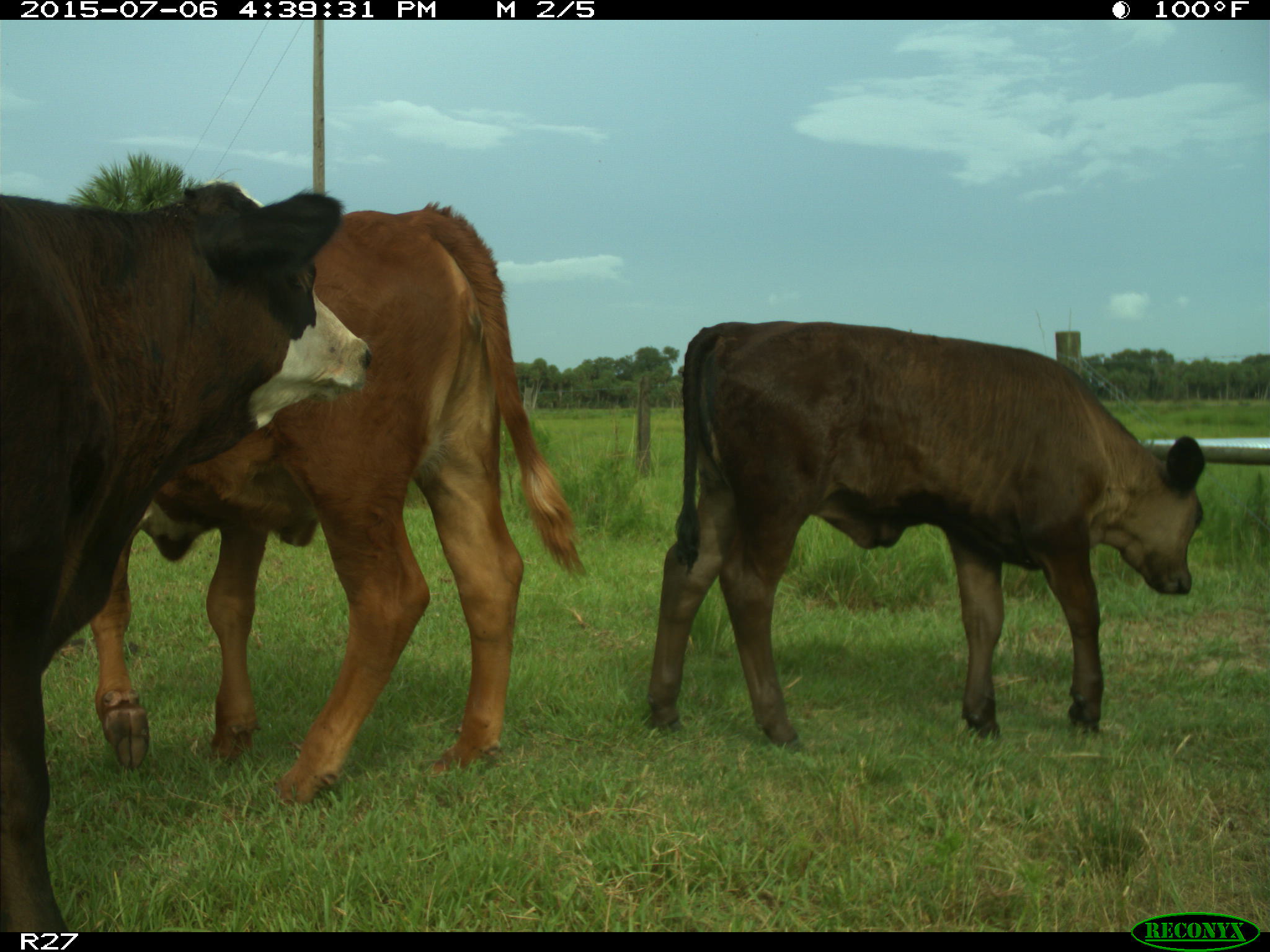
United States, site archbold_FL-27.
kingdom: Animalia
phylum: Chordata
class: Mammalia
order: Artiodactyla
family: Bovidae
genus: Bos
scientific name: Bos taurus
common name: domestic cow